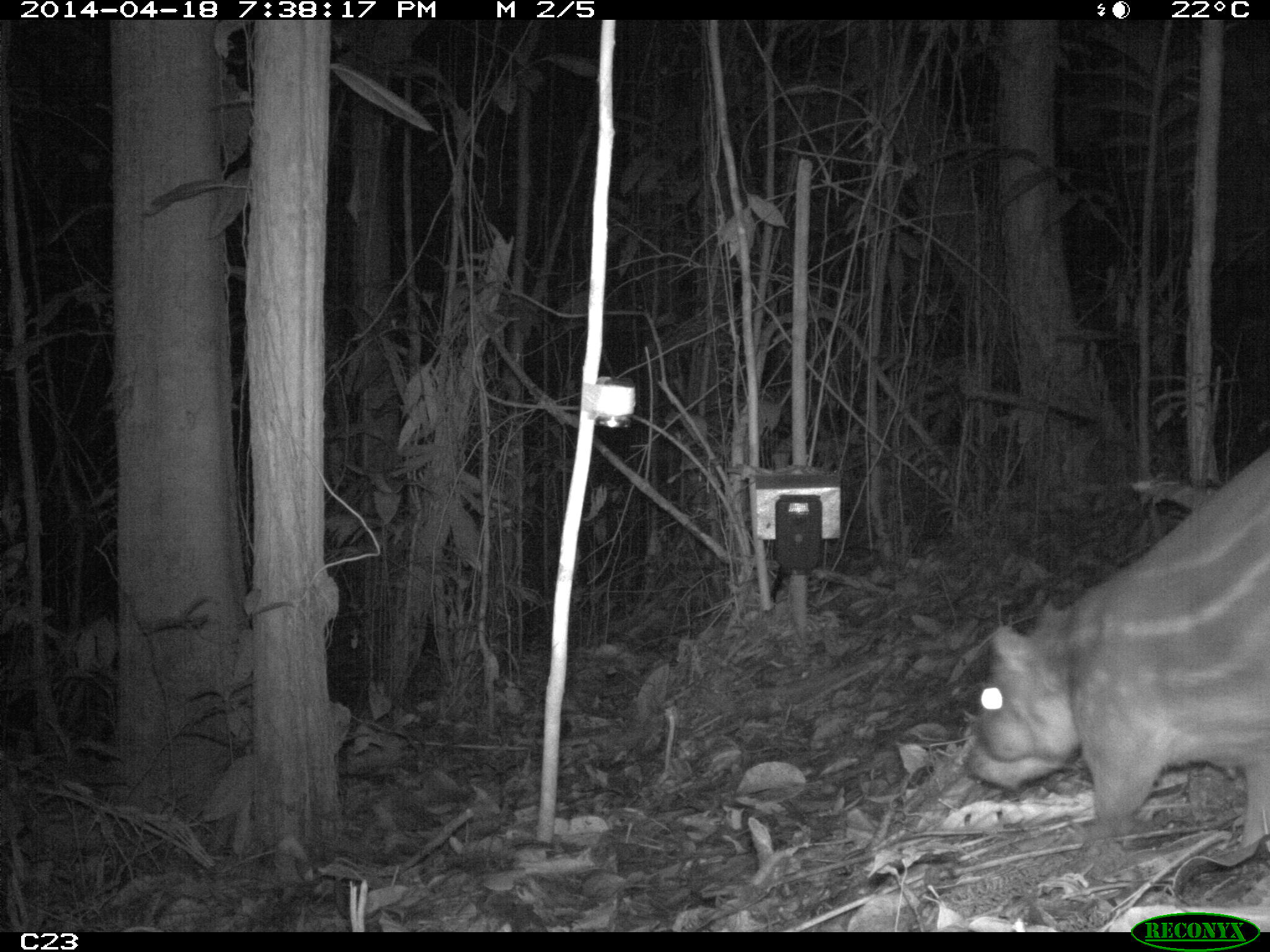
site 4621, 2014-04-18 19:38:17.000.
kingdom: Animalia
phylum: Chordata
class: Mammalia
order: Rodentia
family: Cuniculidae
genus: Cuniculus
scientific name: Cuniculus paca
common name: spotted paca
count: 1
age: adult